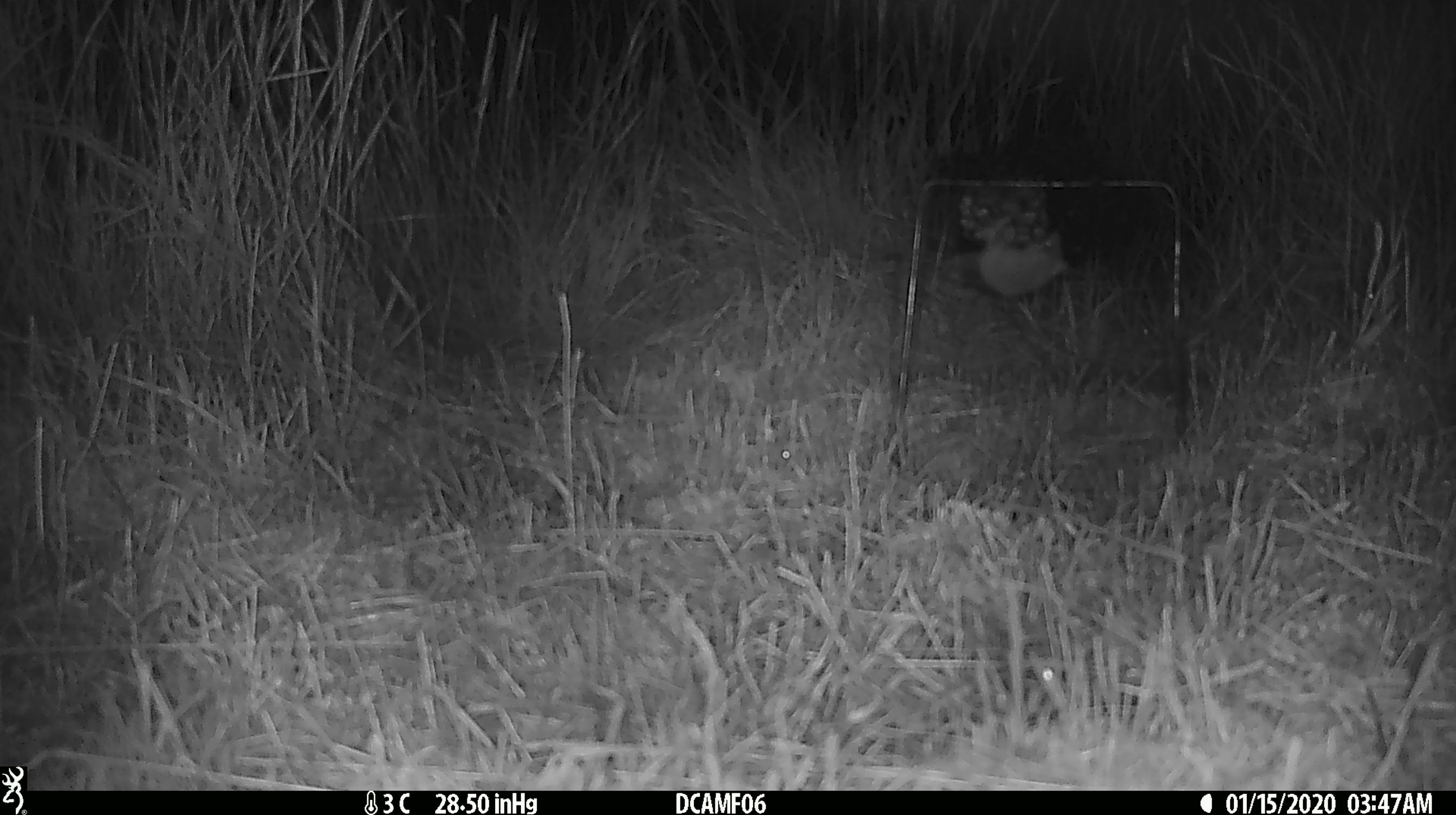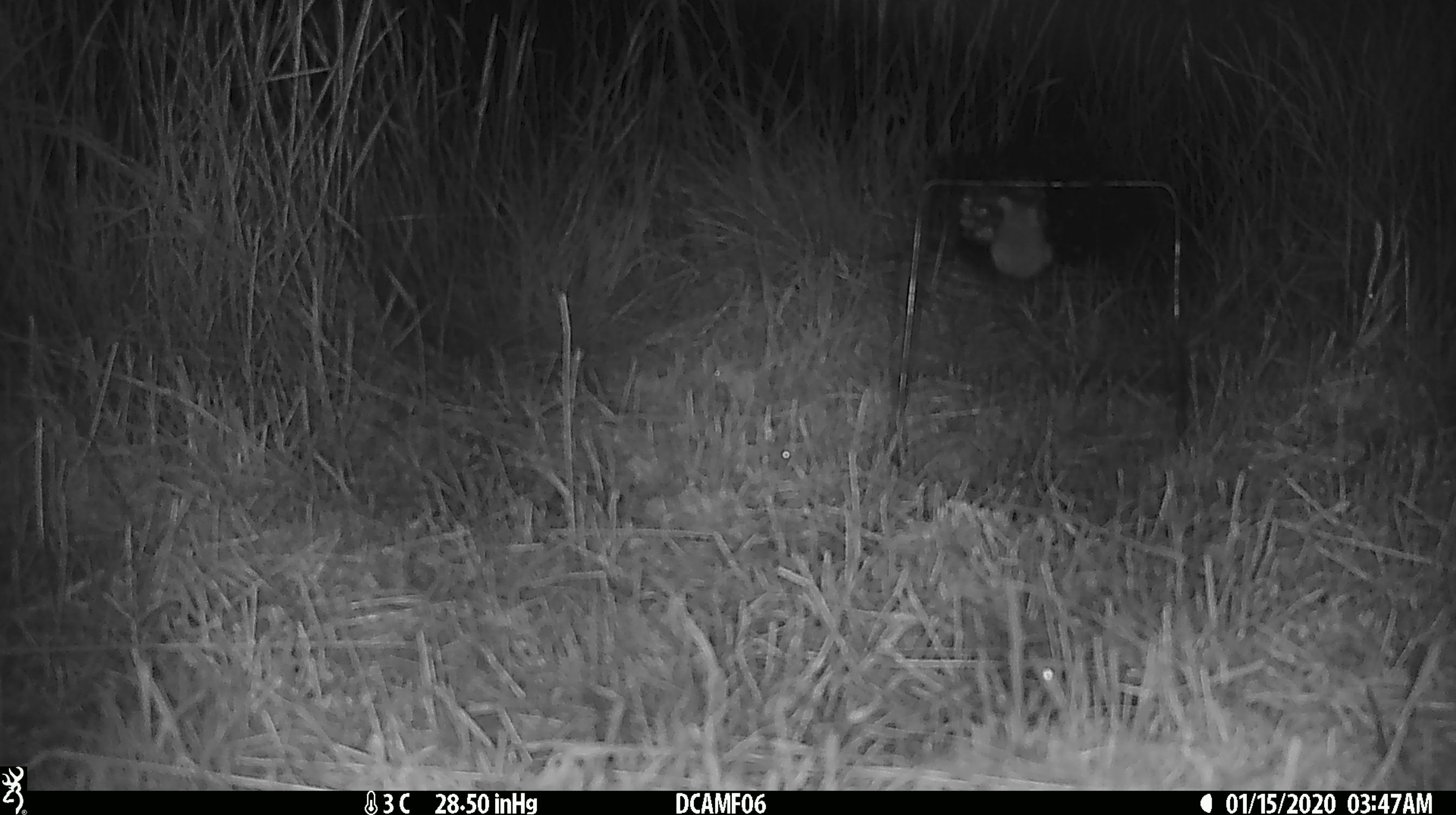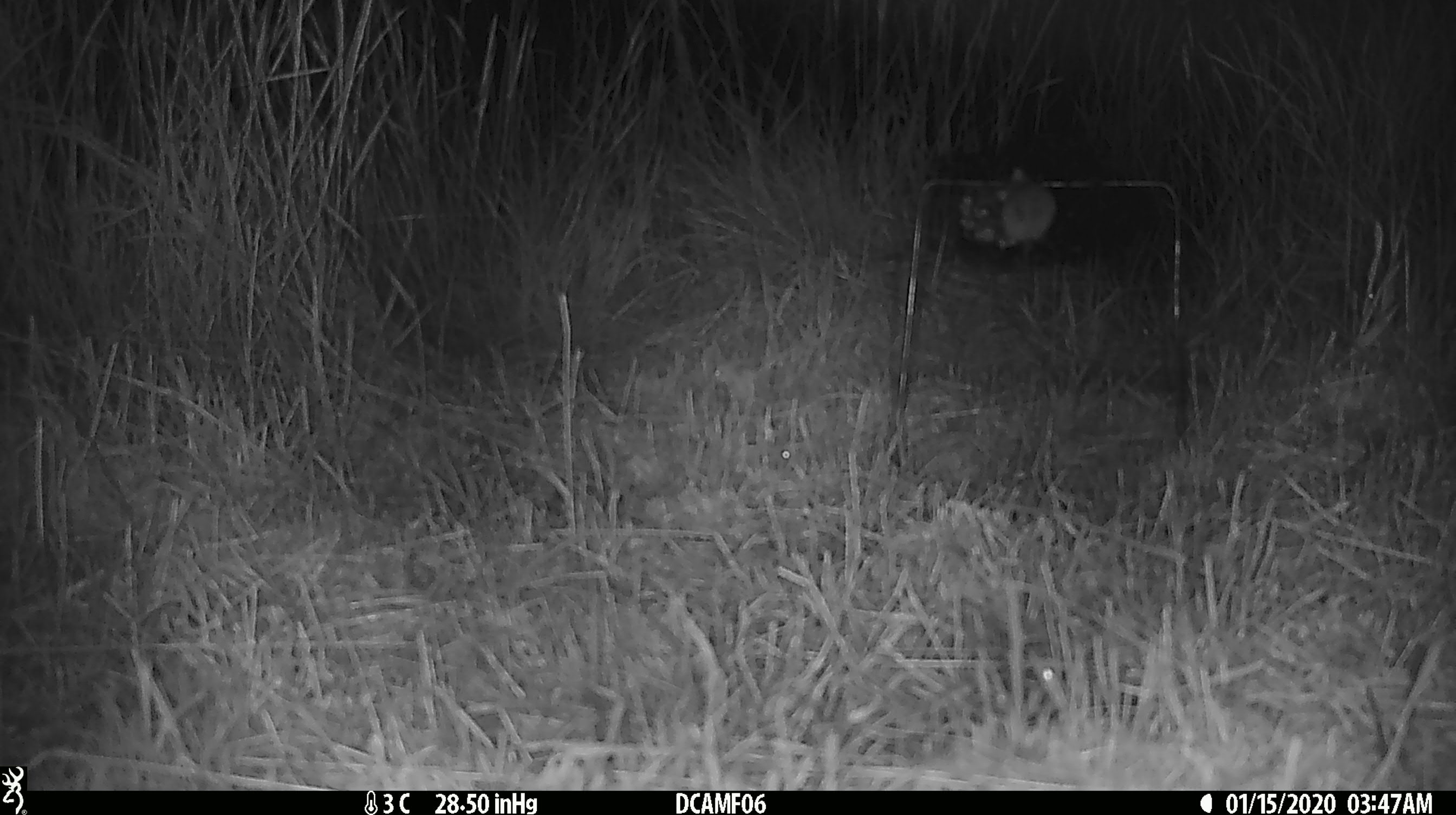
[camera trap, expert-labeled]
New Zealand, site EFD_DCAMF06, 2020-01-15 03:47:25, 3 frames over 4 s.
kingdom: Animalia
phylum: Chordata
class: Mammalia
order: Rodentia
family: Muridae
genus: Mus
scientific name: Mus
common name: mouse